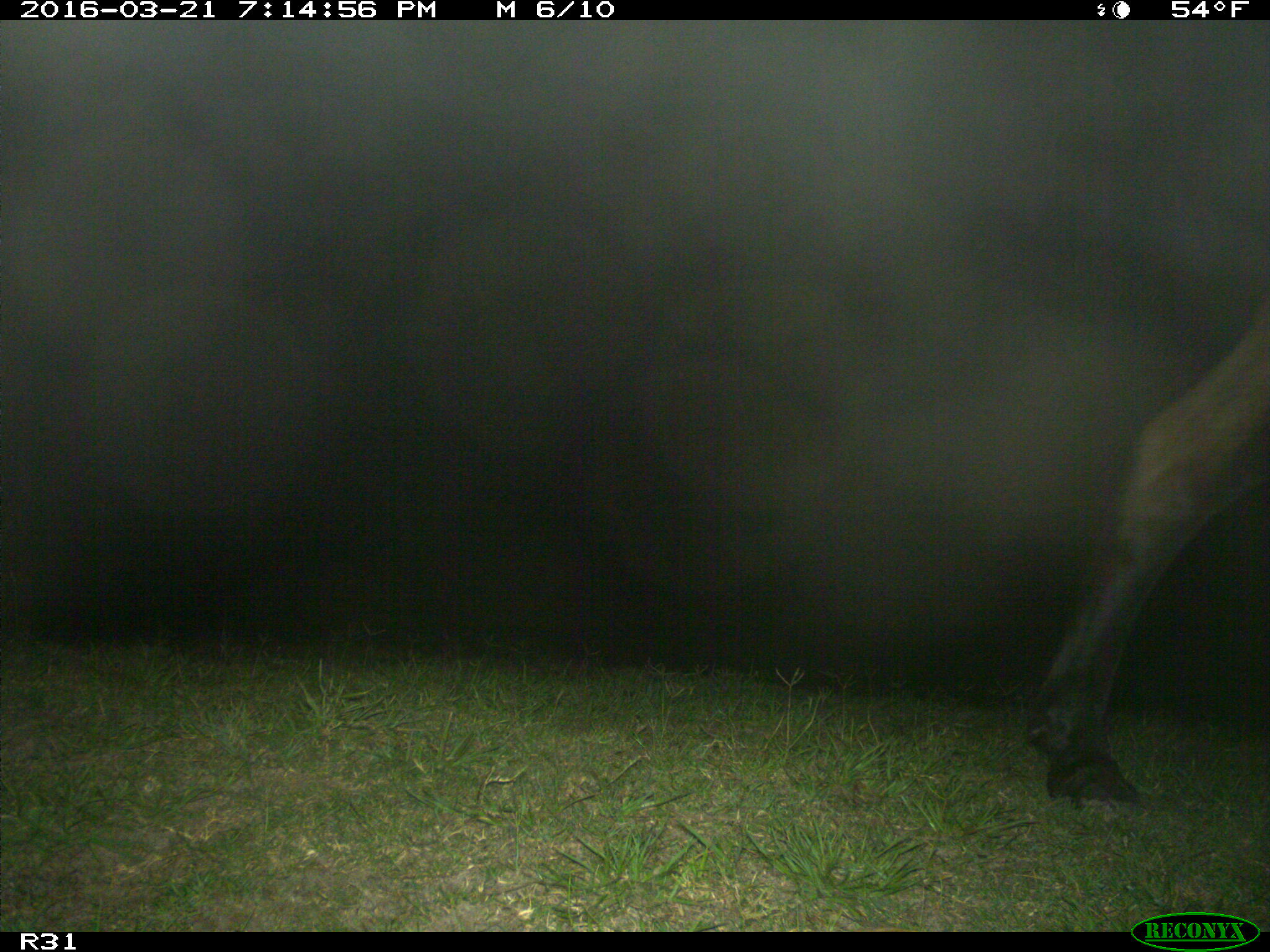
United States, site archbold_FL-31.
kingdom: Animalia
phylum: Chordata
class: Mammalia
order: Artiodactyla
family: Bovidae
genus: Bos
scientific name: Bos taurus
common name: domestic cow